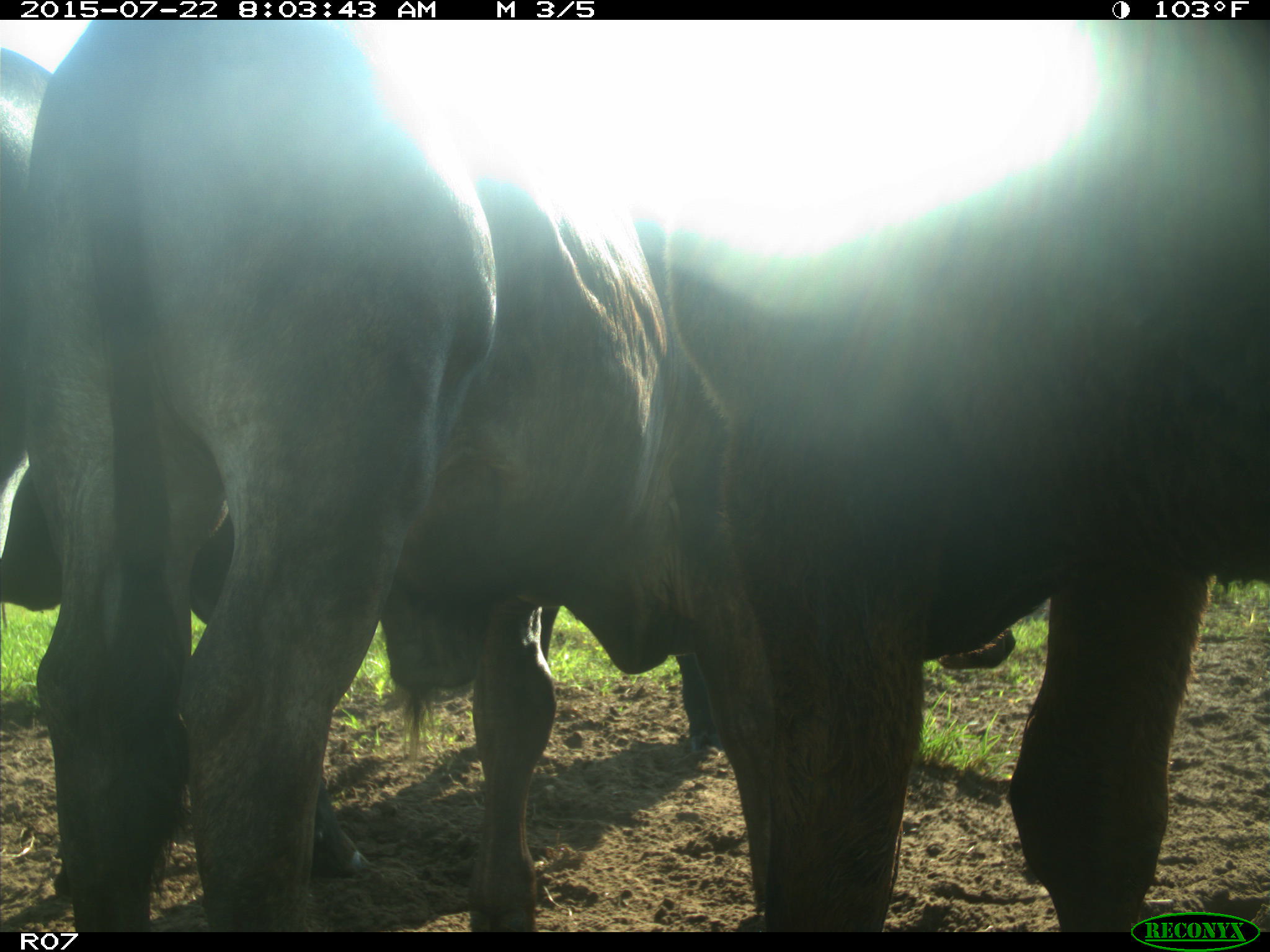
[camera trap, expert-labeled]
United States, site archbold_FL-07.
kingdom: Animalia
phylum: Chordata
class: Mammalia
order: Artiodactyla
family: Bovidae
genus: Bos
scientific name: Bos taurus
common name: domestic cow